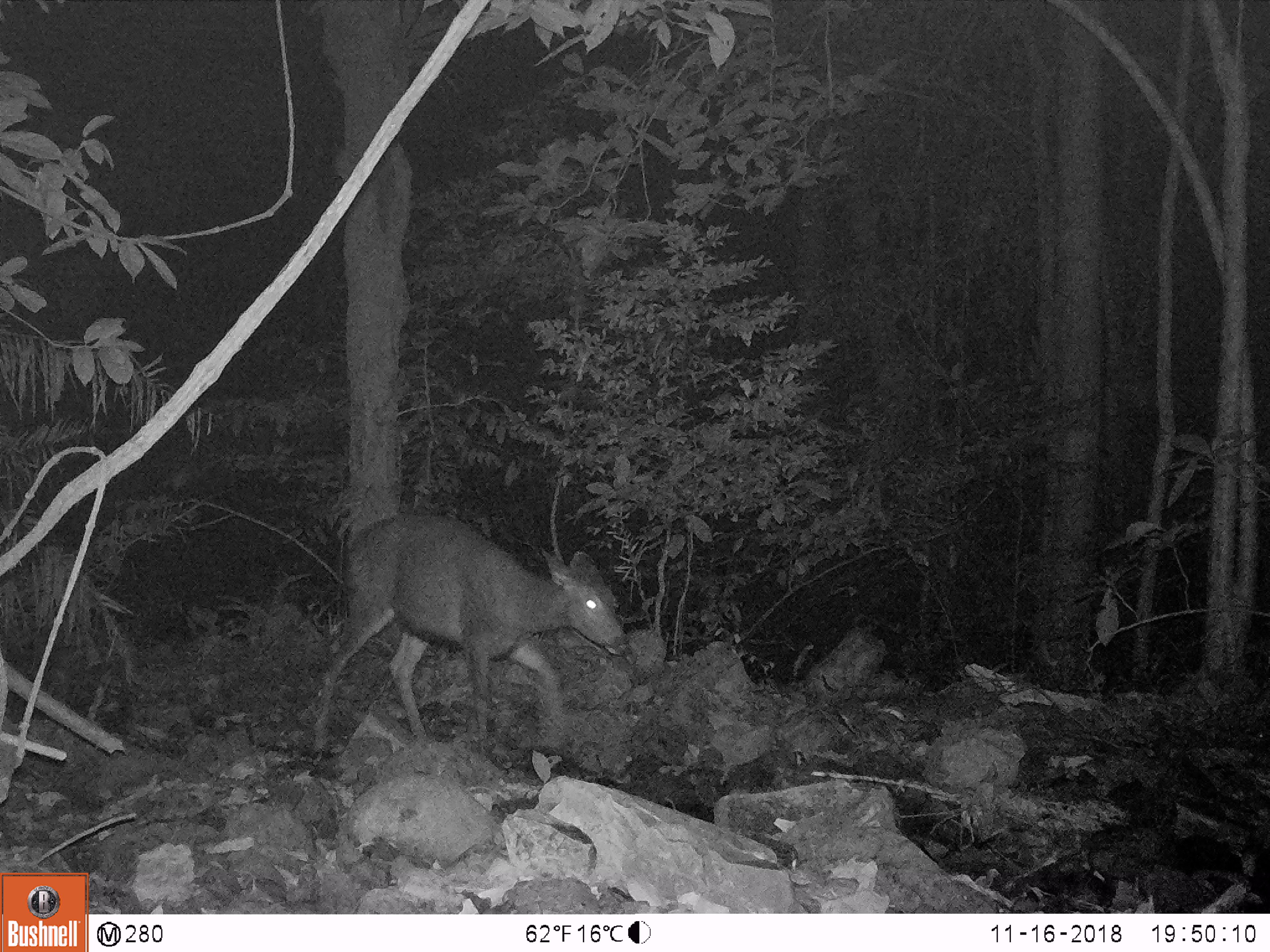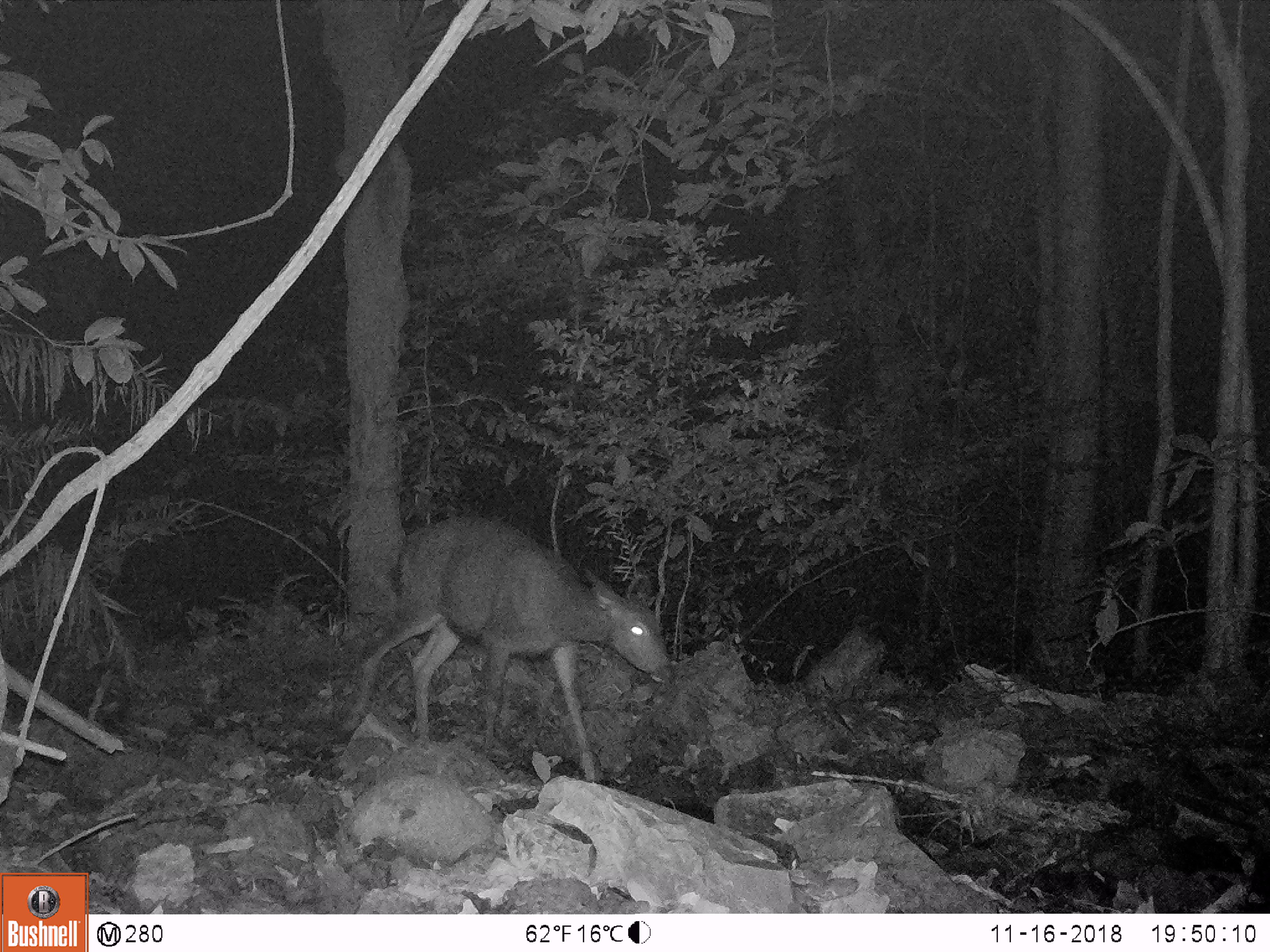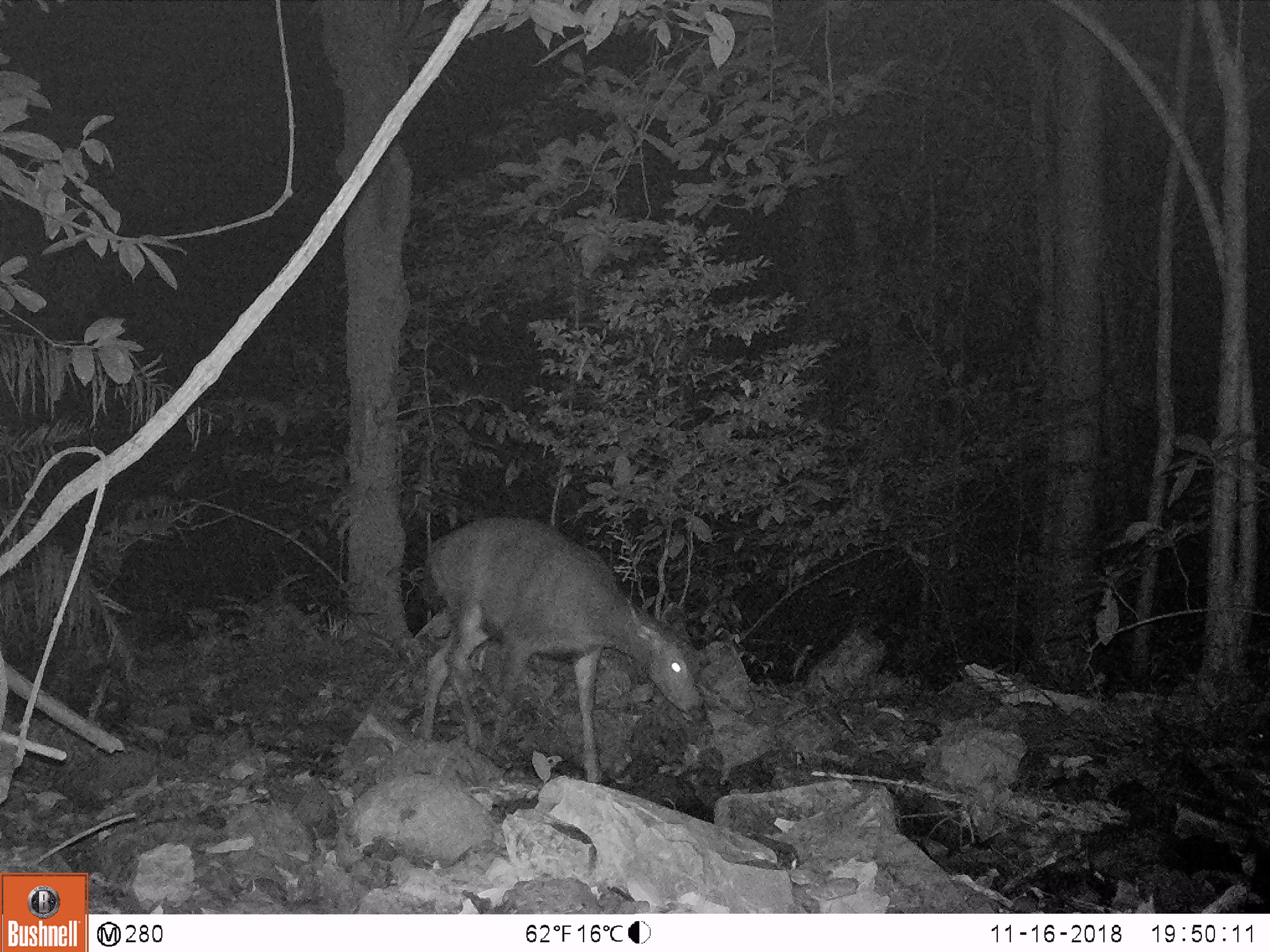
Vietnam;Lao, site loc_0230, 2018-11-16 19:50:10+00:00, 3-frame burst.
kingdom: Animalia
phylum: Chordata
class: Mammalia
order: Artiodactyla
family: Cervidae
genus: Rusa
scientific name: Rusa unicolor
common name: sambar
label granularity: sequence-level